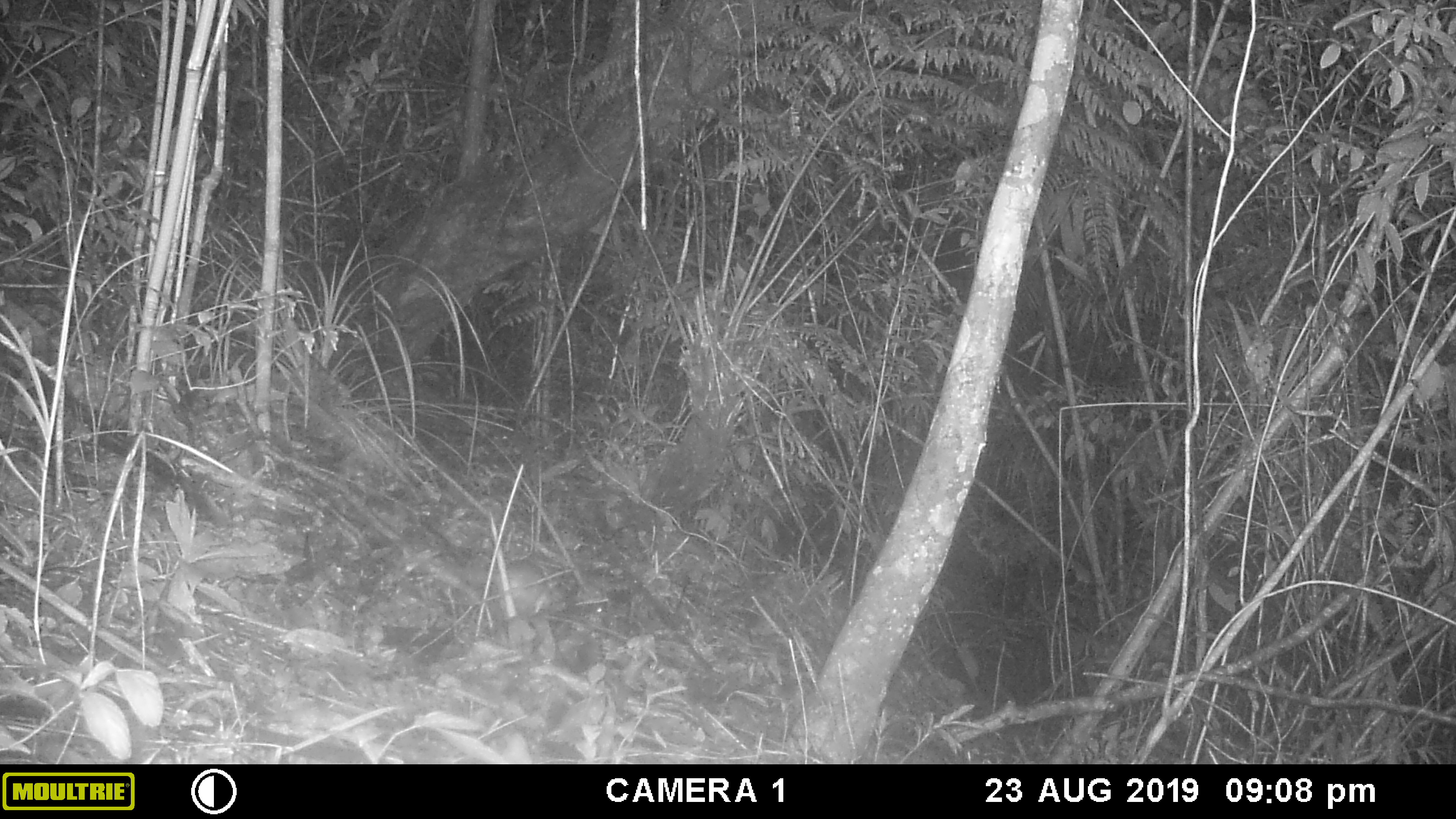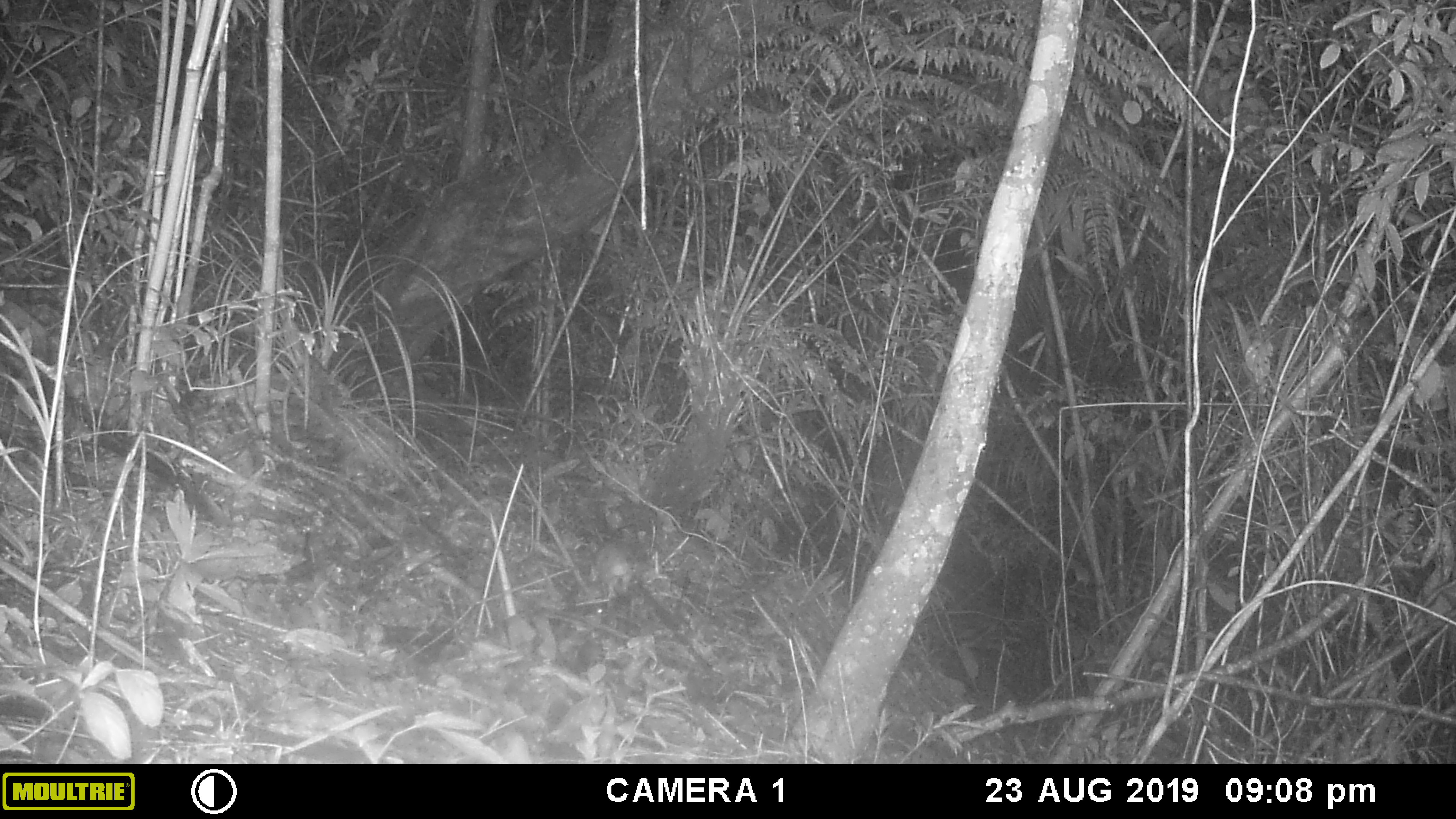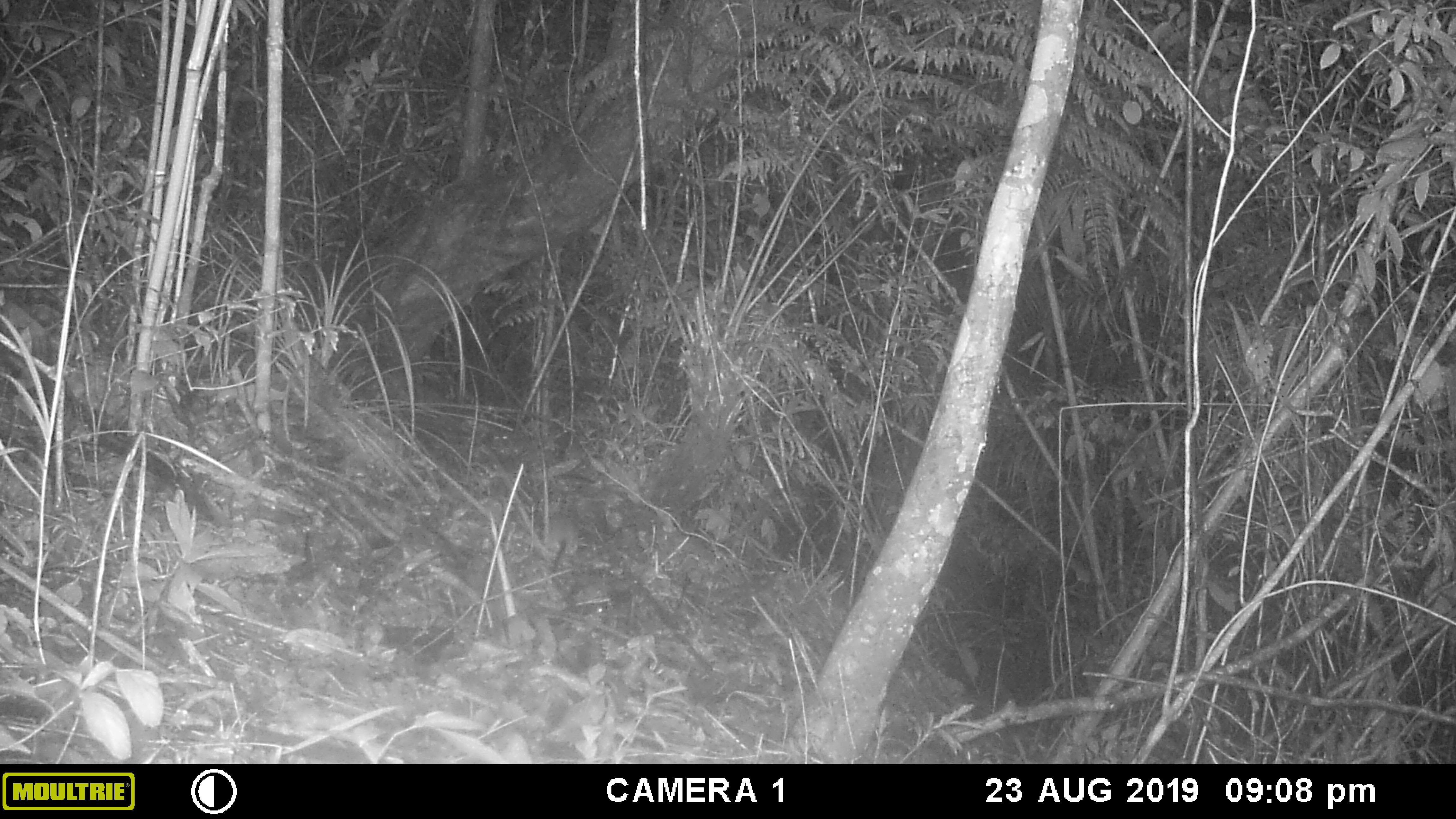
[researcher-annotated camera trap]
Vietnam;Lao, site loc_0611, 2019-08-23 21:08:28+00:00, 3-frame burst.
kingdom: Animalia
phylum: Chordata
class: Mammalia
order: Rodentia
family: Muridae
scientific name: Muridae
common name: old-world mice and rats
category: unidentified murid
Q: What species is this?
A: Unidentified murid (old-world mice and rats) (Muridae).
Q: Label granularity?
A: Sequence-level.